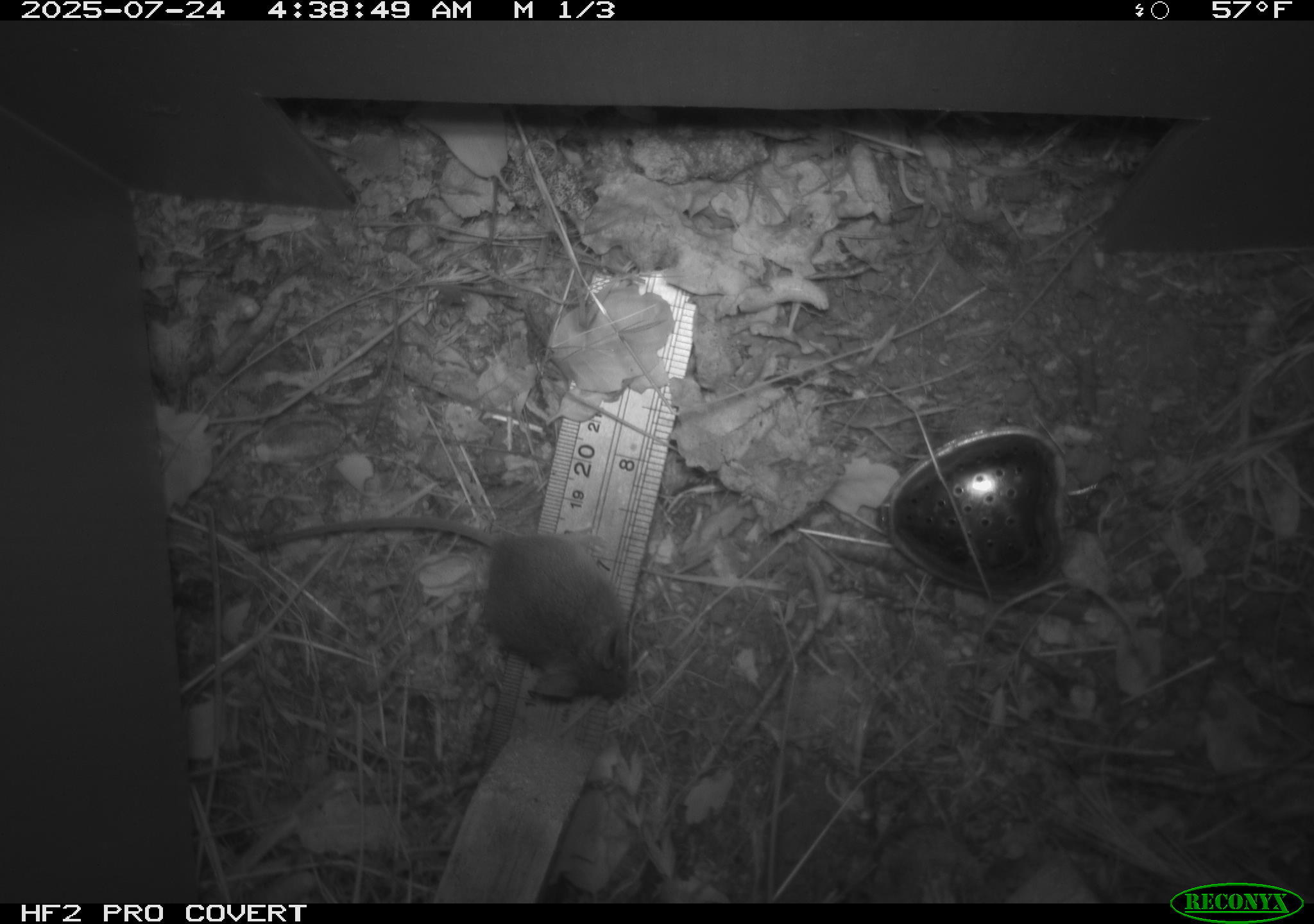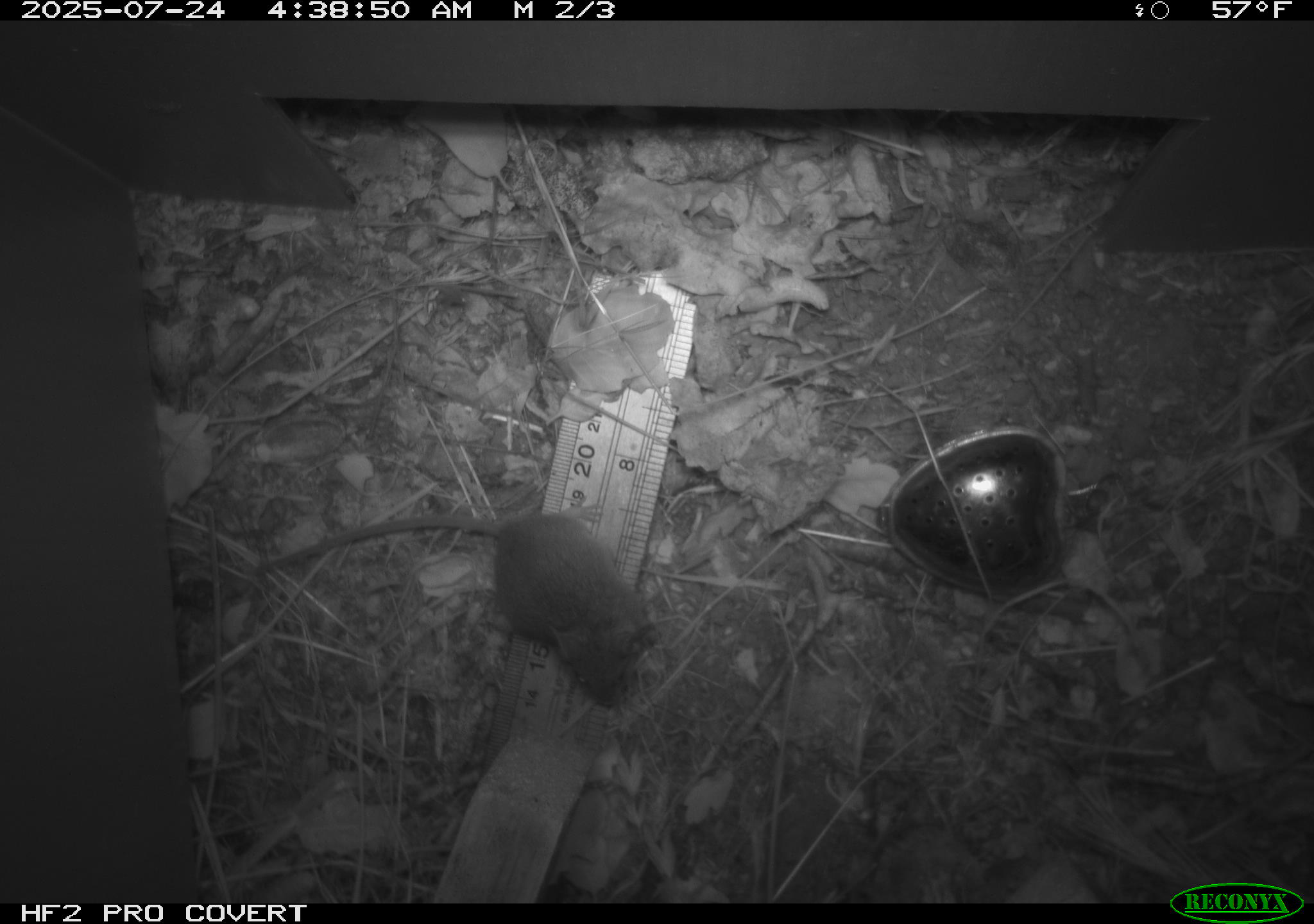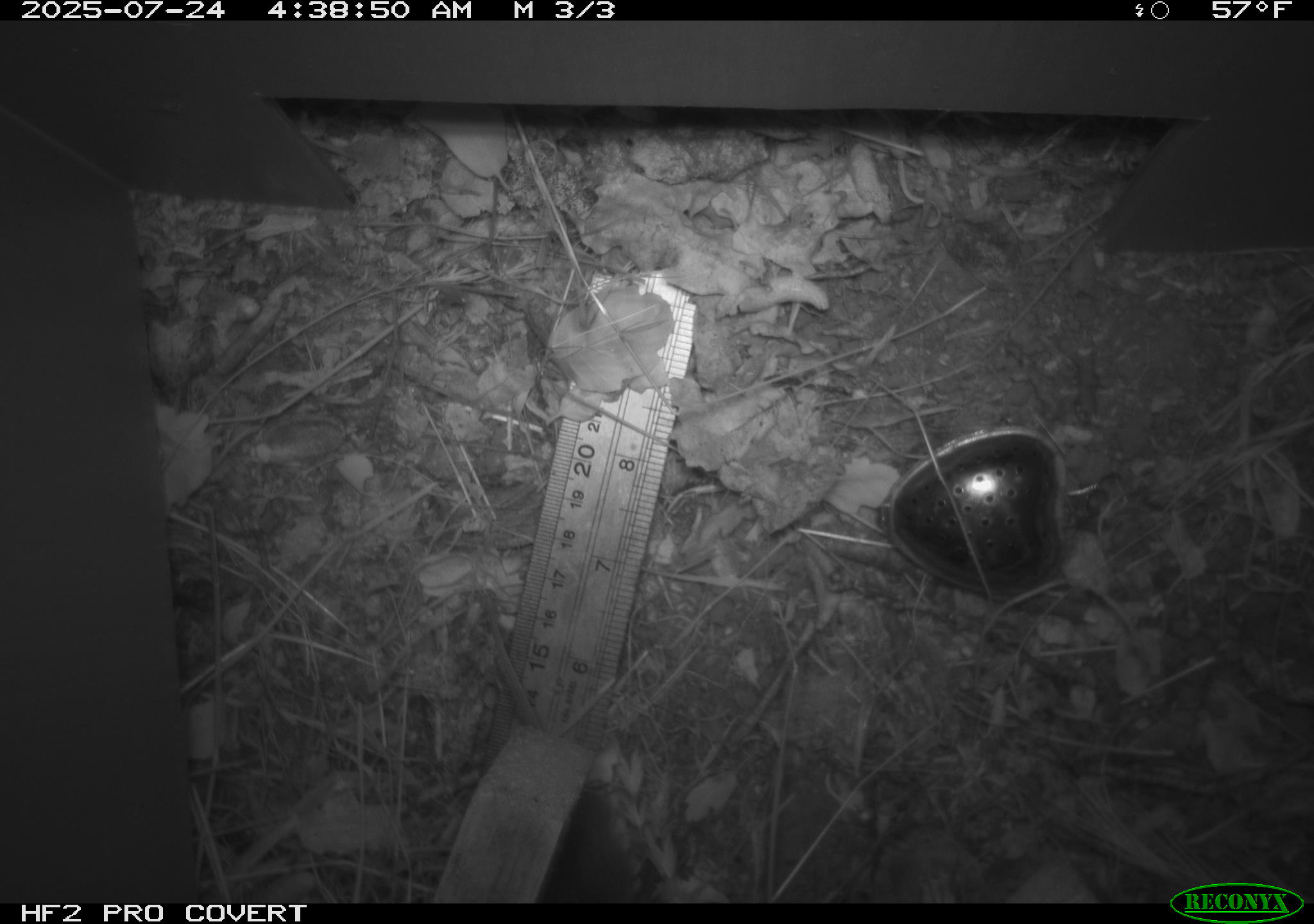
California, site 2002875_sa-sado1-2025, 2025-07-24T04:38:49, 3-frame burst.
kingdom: Animalia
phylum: Chordata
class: Mammalia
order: Rodentia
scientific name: Rodentia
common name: mouse species